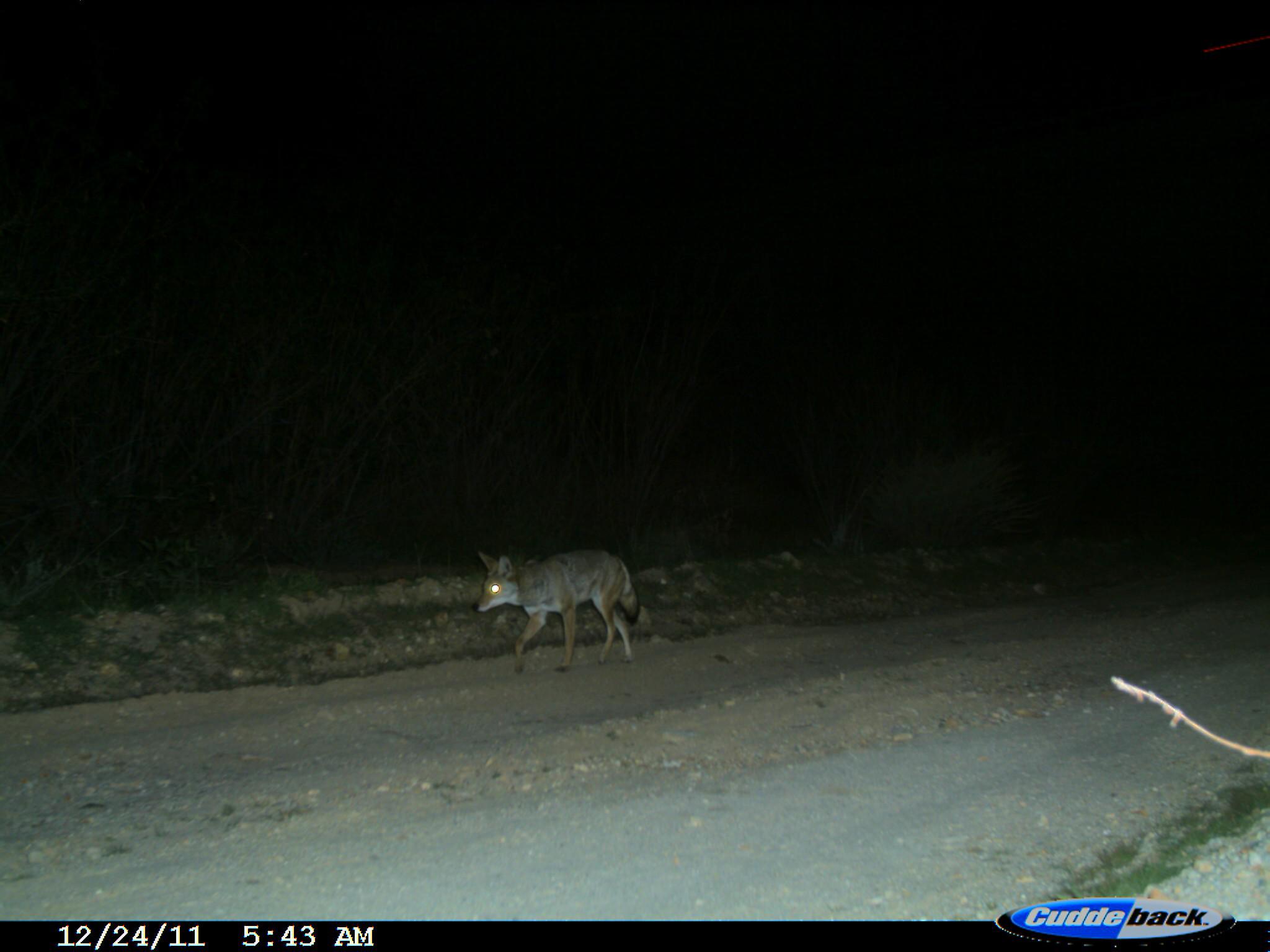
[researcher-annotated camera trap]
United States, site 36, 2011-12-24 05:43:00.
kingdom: Animalia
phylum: Chordata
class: Mammalia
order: Carnivora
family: Canidae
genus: Canis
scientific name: Canis latrans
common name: coyote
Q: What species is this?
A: Coyote (Canis latrans).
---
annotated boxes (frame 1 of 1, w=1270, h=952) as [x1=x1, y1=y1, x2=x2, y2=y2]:
coyote: [x1=471, y1=548, x2=641, y2=675]